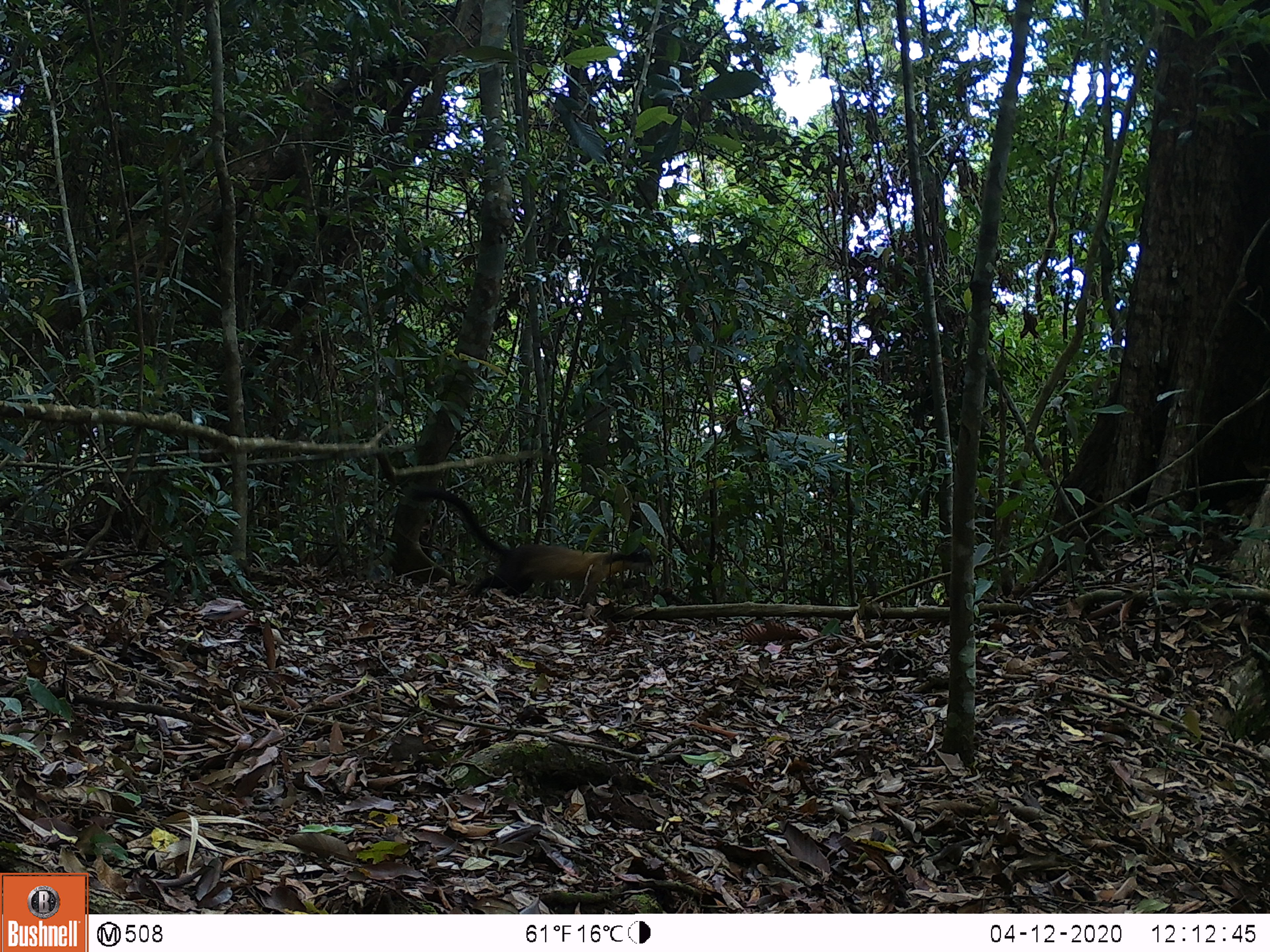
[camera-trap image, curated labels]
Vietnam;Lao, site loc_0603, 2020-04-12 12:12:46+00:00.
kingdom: Animalia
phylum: Chordata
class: Mammalia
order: Carnivora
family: Mustelidae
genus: Martes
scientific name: Martes flavigula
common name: yellow-throated marten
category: yellow throated marten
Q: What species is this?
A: Yellow throated marten (yellow-throated marten) (Martes flavigula).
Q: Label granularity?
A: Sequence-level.